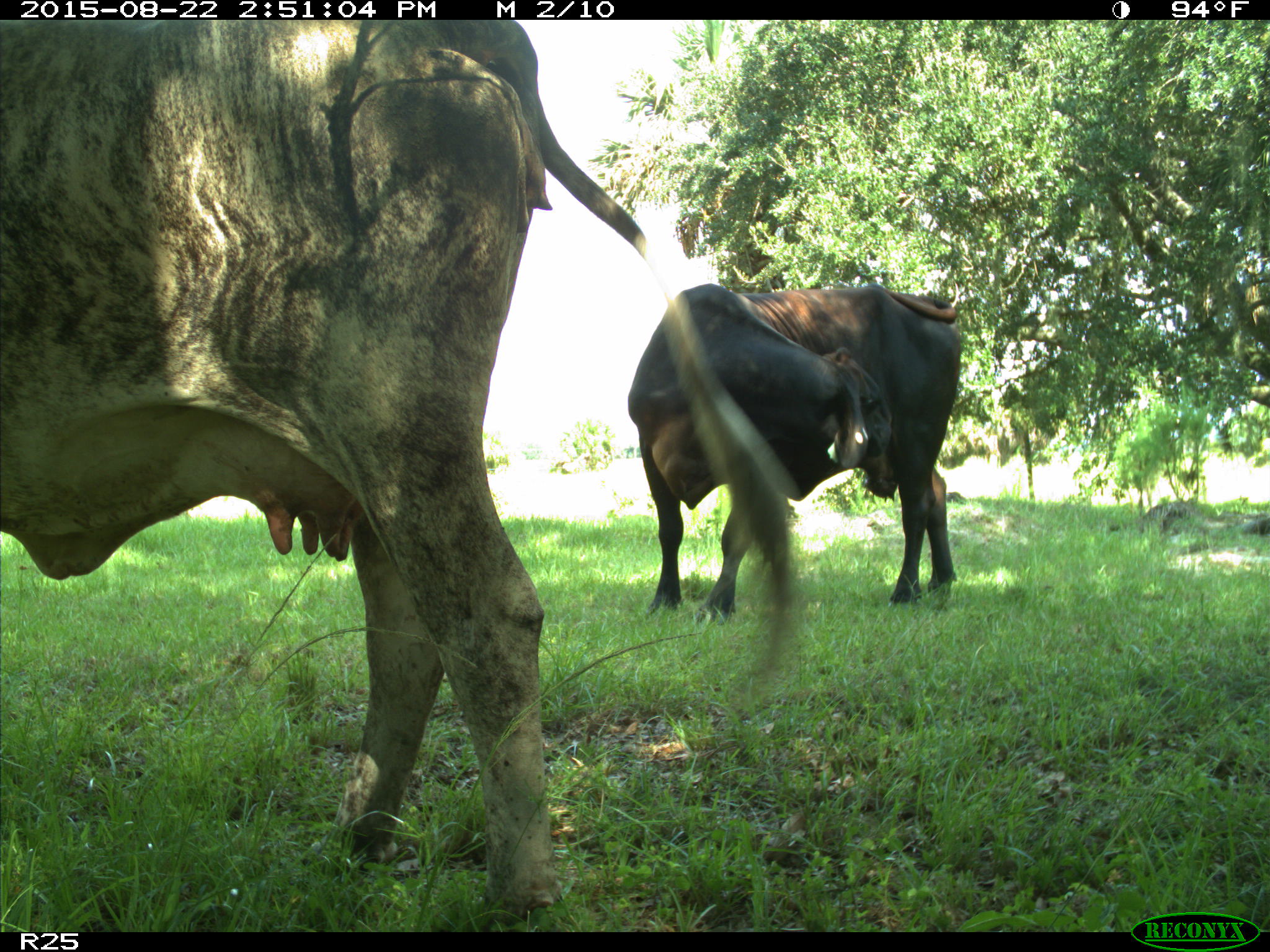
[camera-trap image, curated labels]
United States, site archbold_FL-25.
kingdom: Animalia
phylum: Chordata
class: Mammalia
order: Artiodactyla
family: Bovidae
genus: Bos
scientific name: Bos taurus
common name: domestic cow